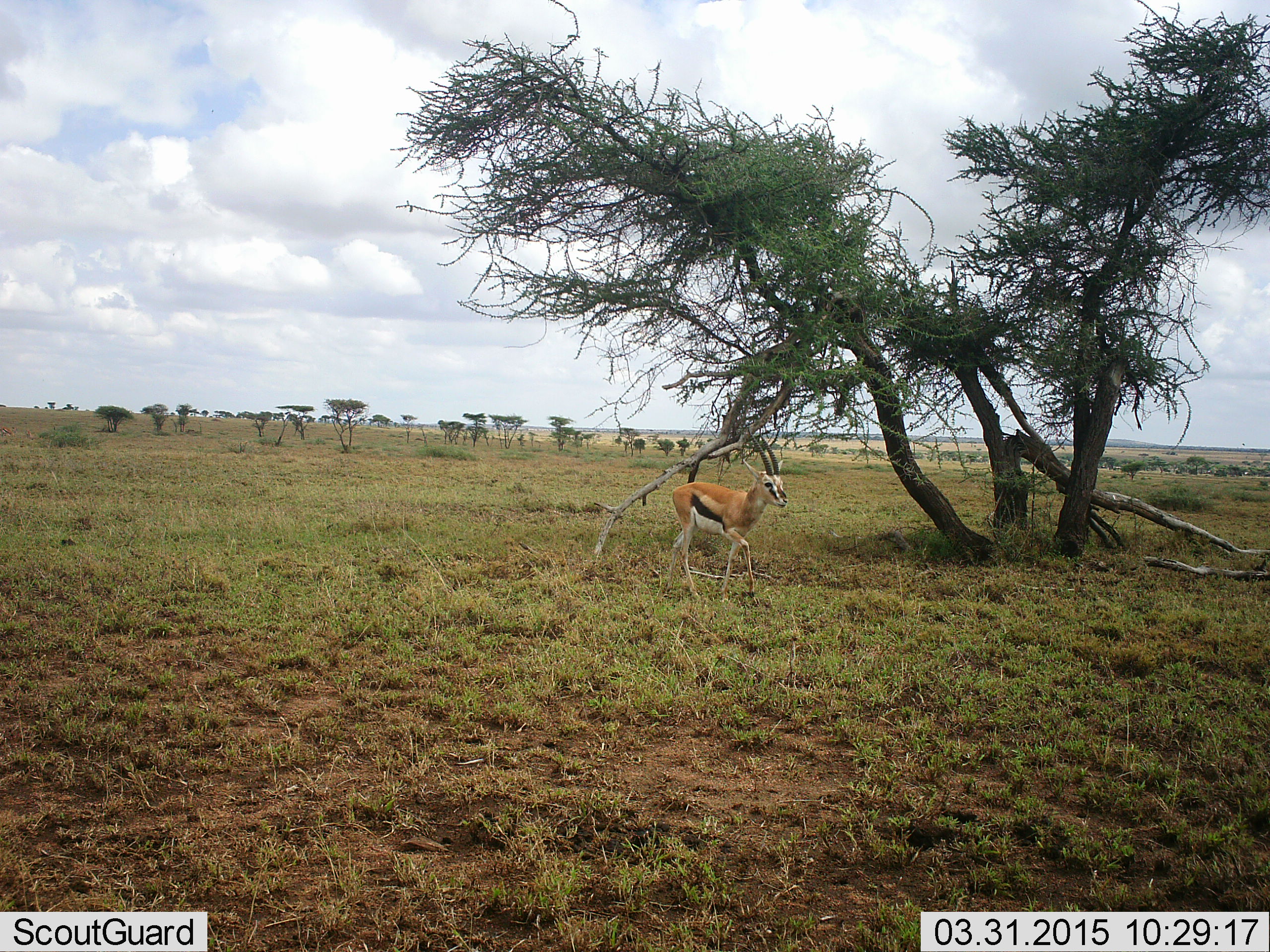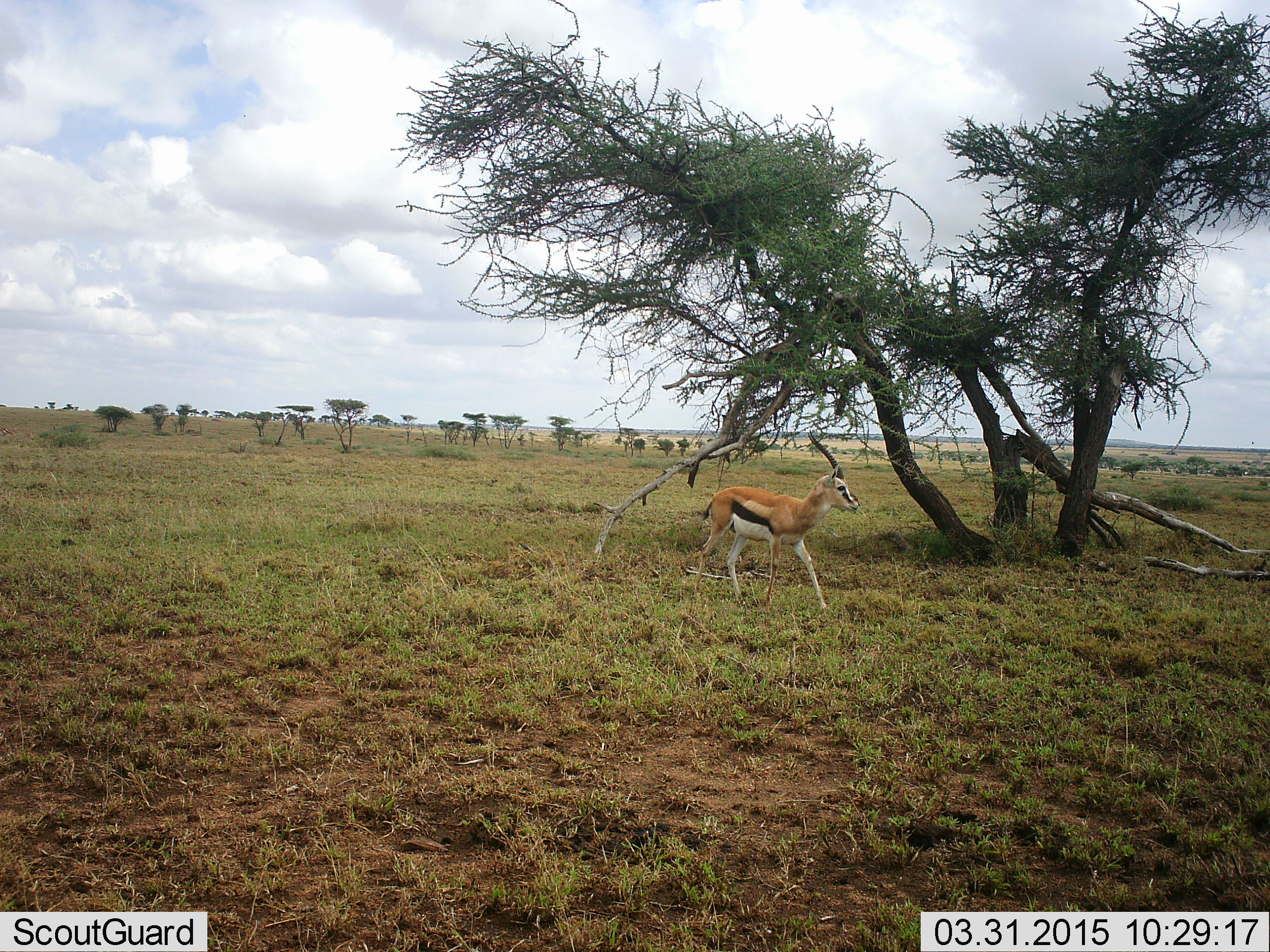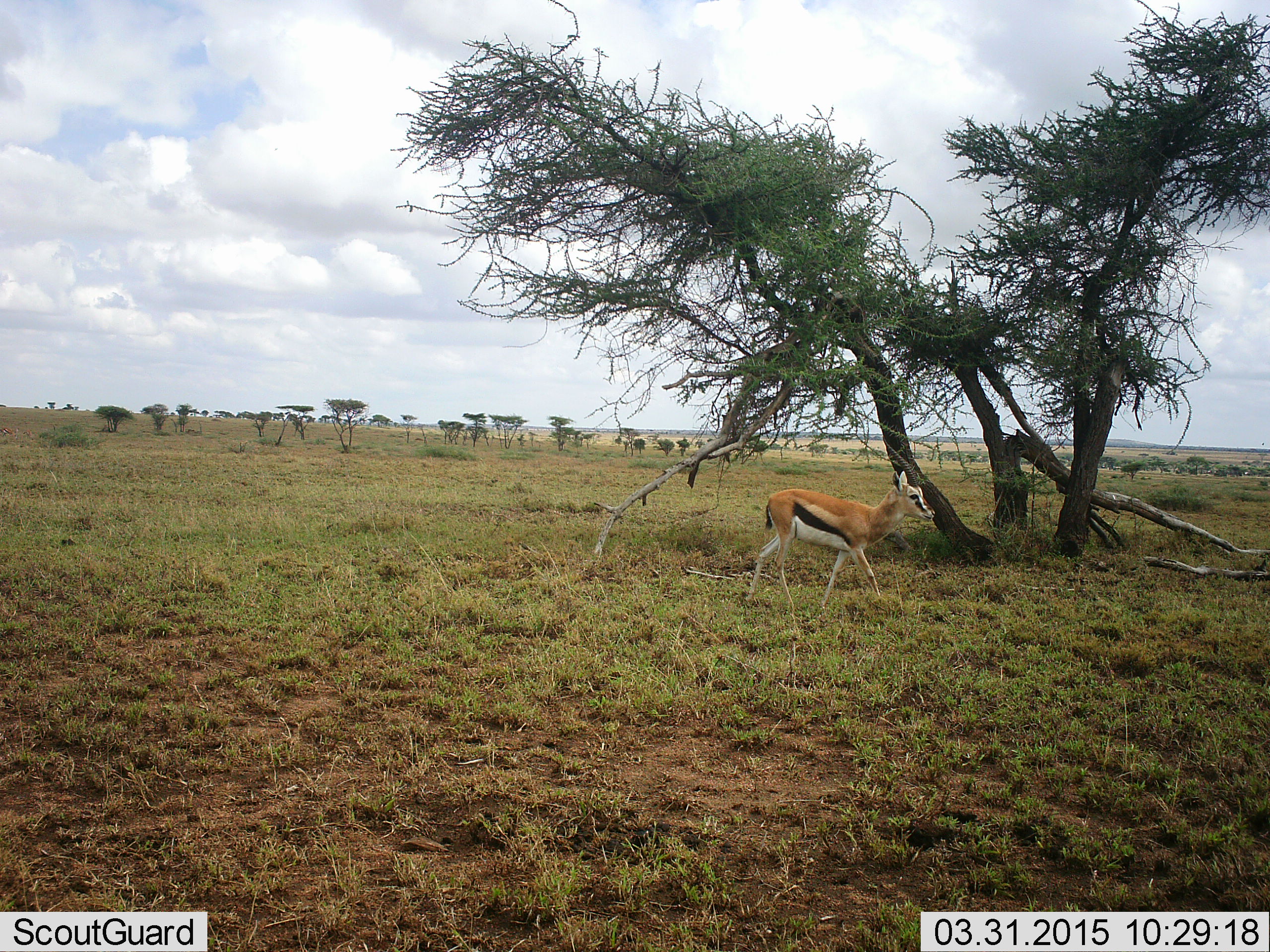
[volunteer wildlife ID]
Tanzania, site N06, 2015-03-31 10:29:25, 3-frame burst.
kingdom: Animalia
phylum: Chordata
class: Mammalia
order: Artiodactyla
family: Bovidae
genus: Eudorcas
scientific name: Eudorcas thomsonii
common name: thomson's gazelle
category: gazellethomsons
Gazellethomsons (thomson's gazelle) (Eudorcas thomsonii), count 1. Behavior (volunteer vote fractions): standing 20%, resting 0%, moving 100%, interacting 0%. Young present (vote fraction): 0%. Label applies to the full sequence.